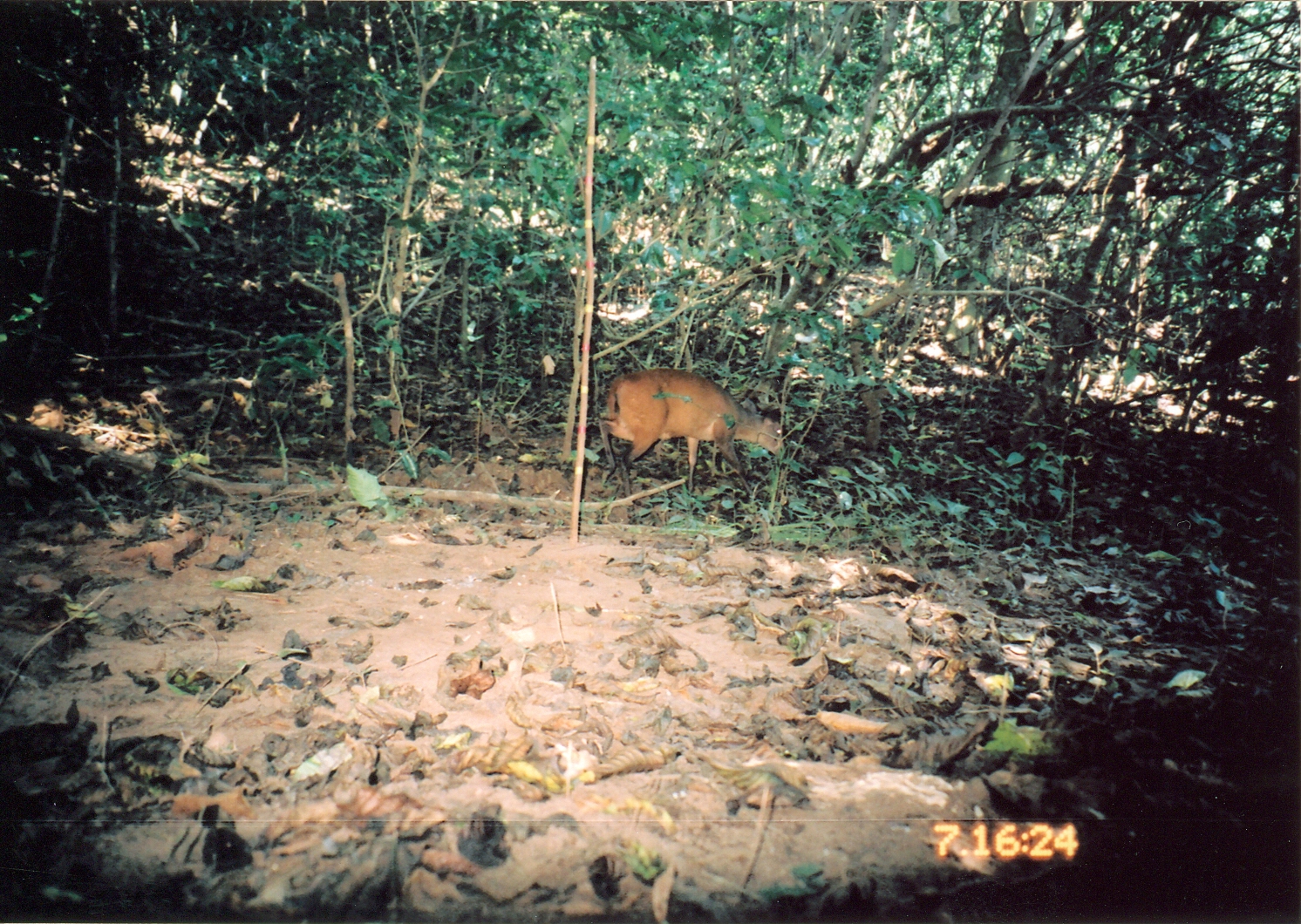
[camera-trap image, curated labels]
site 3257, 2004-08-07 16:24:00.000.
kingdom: Animalia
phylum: Chordata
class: Mammalia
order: Artiodactyla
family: Bovidae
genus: Cephalophus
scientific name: Cephalophus harveyi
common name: harvey's duiker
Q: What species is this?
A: Cephalophus harveyi (harvey's duiker).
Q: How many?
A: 1.